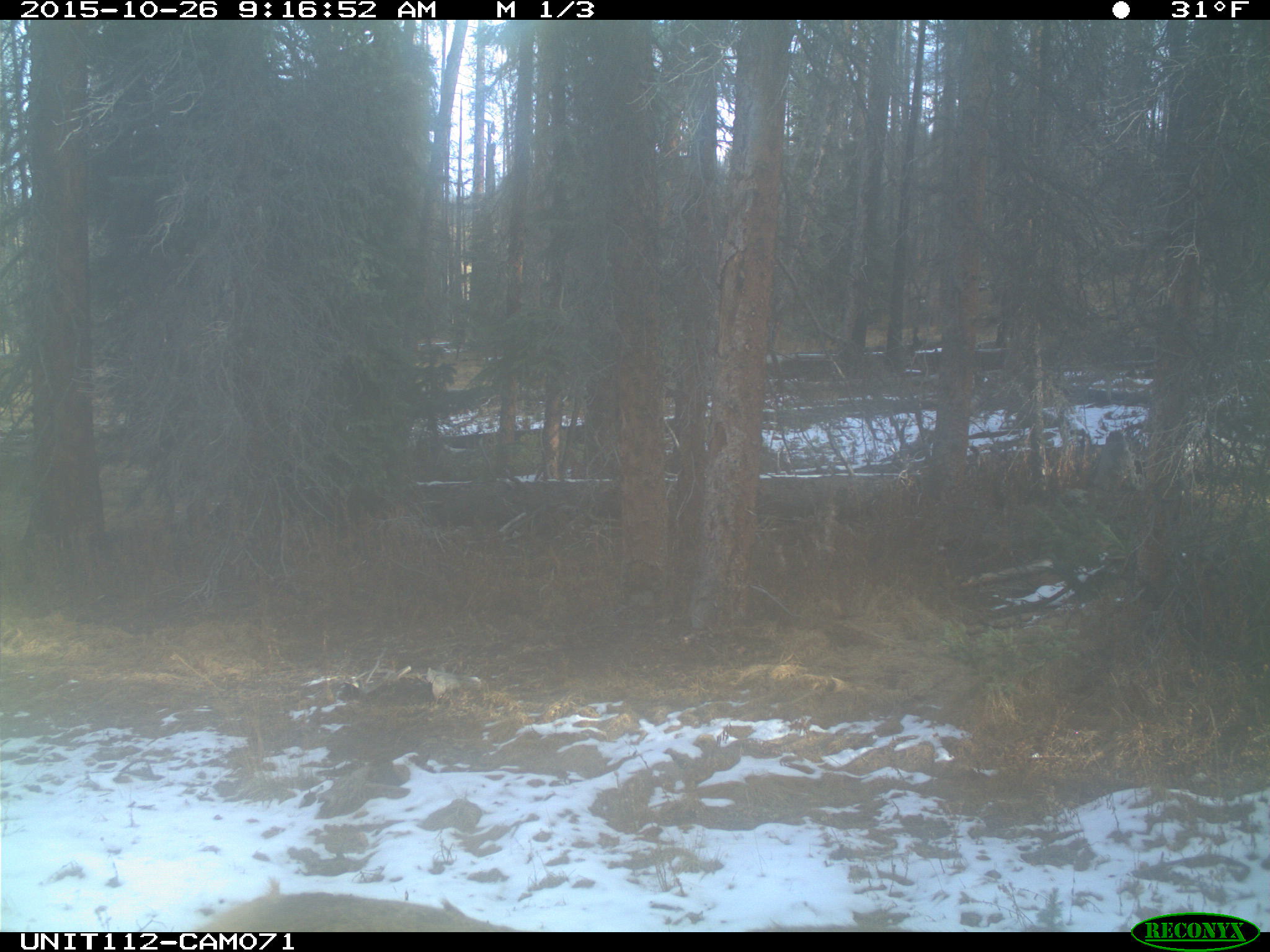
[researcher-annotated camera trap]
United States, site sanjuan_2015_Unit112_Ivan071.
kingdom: Animalia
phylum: Chordata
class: Mammalia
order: Artiodactyla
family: Cervidae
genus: Cervus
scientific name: Cervus elaphus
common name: red deer